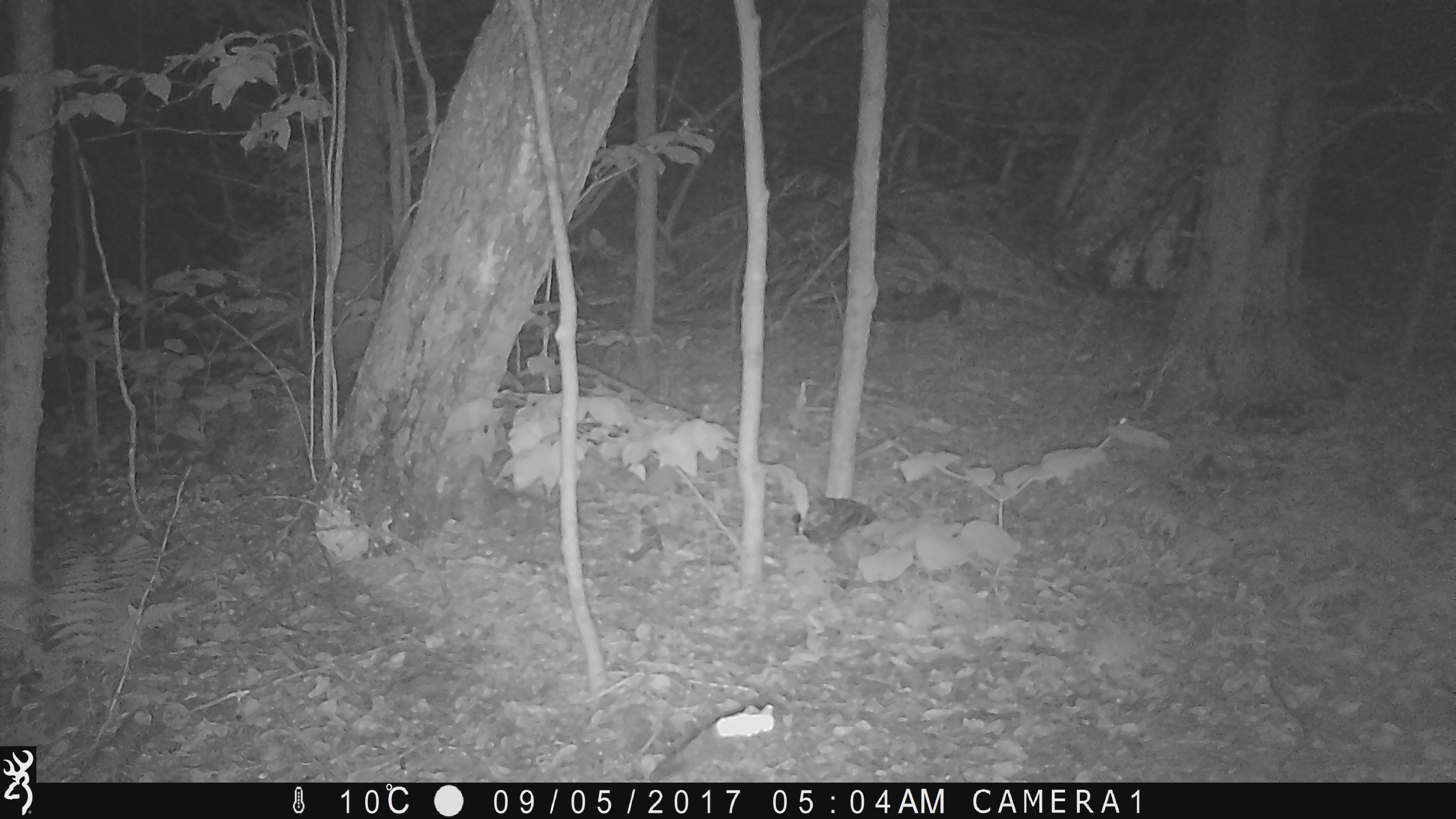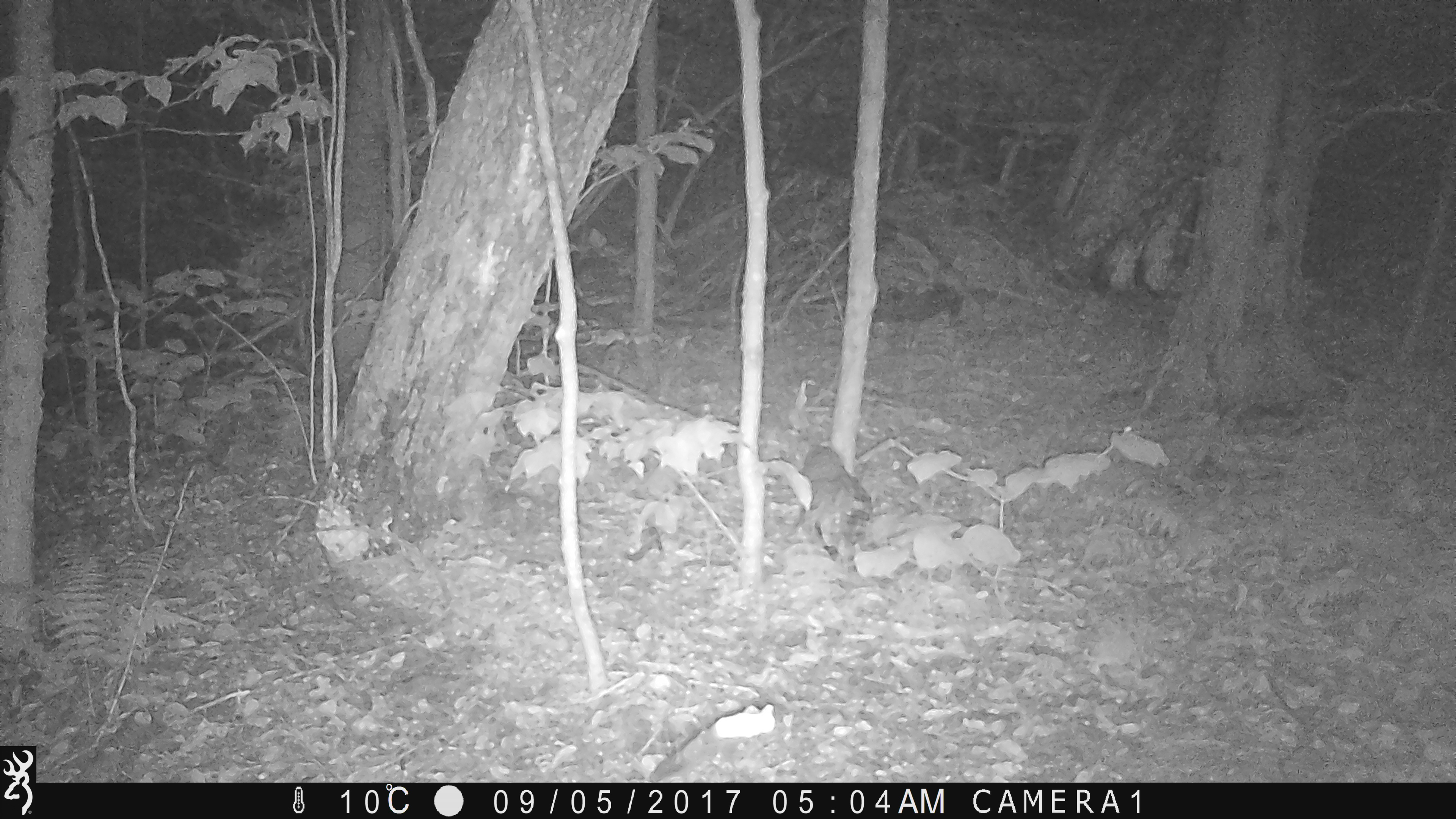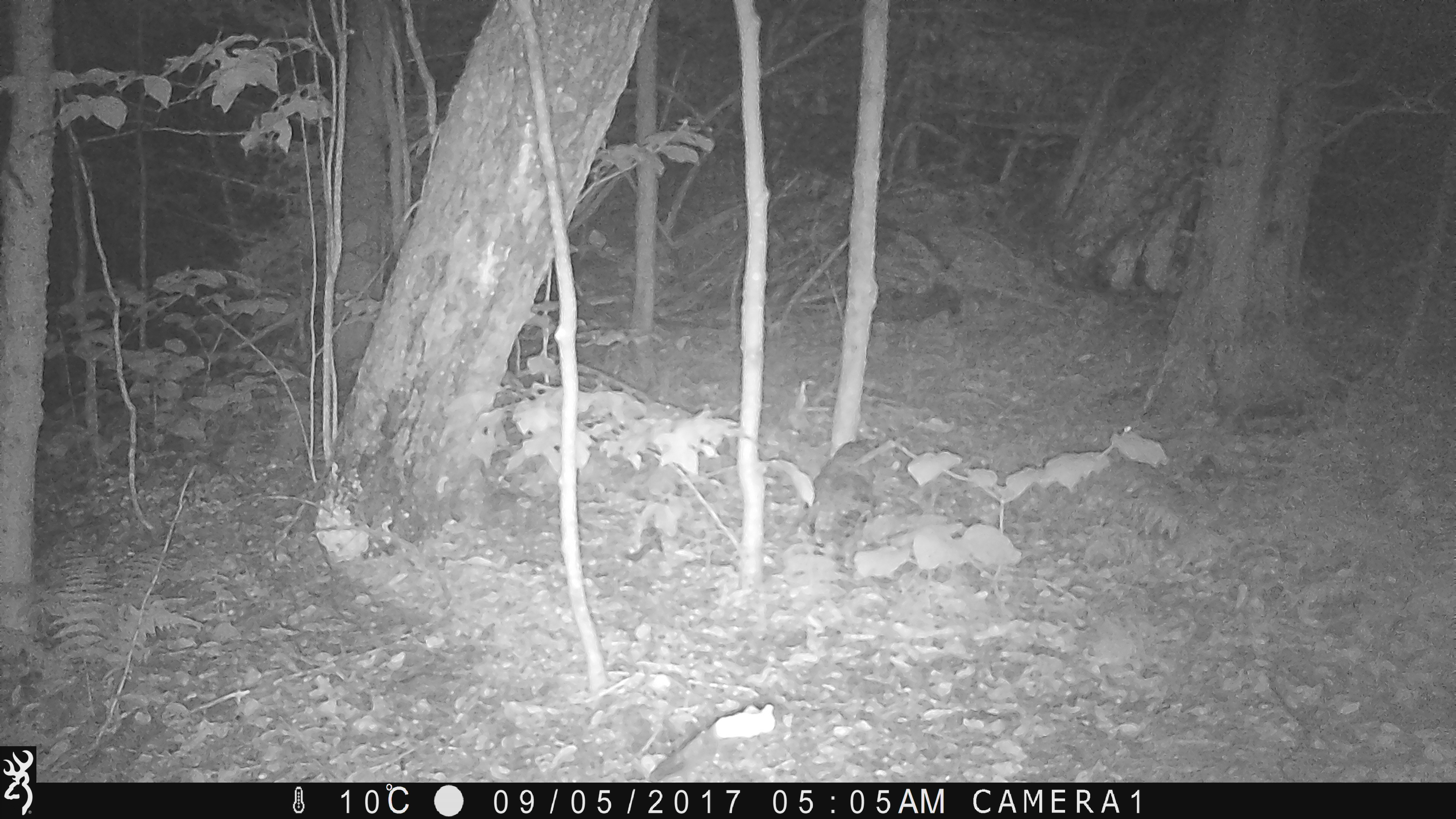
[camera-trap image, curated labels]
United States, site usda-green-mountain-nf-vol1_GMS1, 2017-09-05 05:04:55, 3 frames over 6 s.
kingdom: Animalia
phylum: Chordata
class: Aves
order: Strigiformes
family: Strigidae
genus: Strix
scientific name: Strix varia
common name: barred owl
Barred owl (Strix varia).